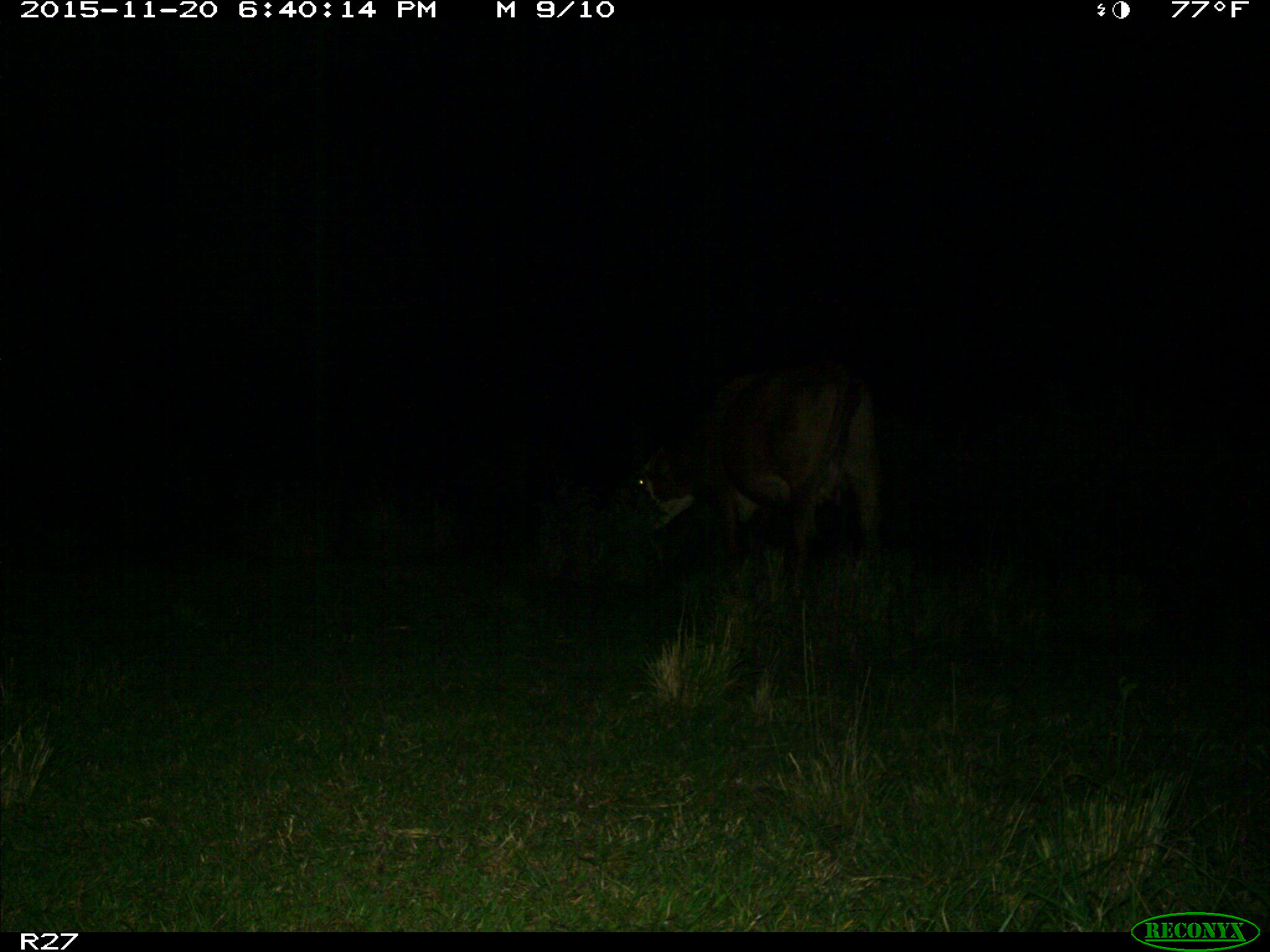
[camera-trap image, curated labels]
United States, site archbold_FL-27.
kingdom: Animalia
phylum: Chordata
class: Mammalia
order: Artiodactyla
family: Bovidae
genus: Bos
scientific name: Bos taurus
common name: domestic cow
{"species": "Bos taurus (domestic cow)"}